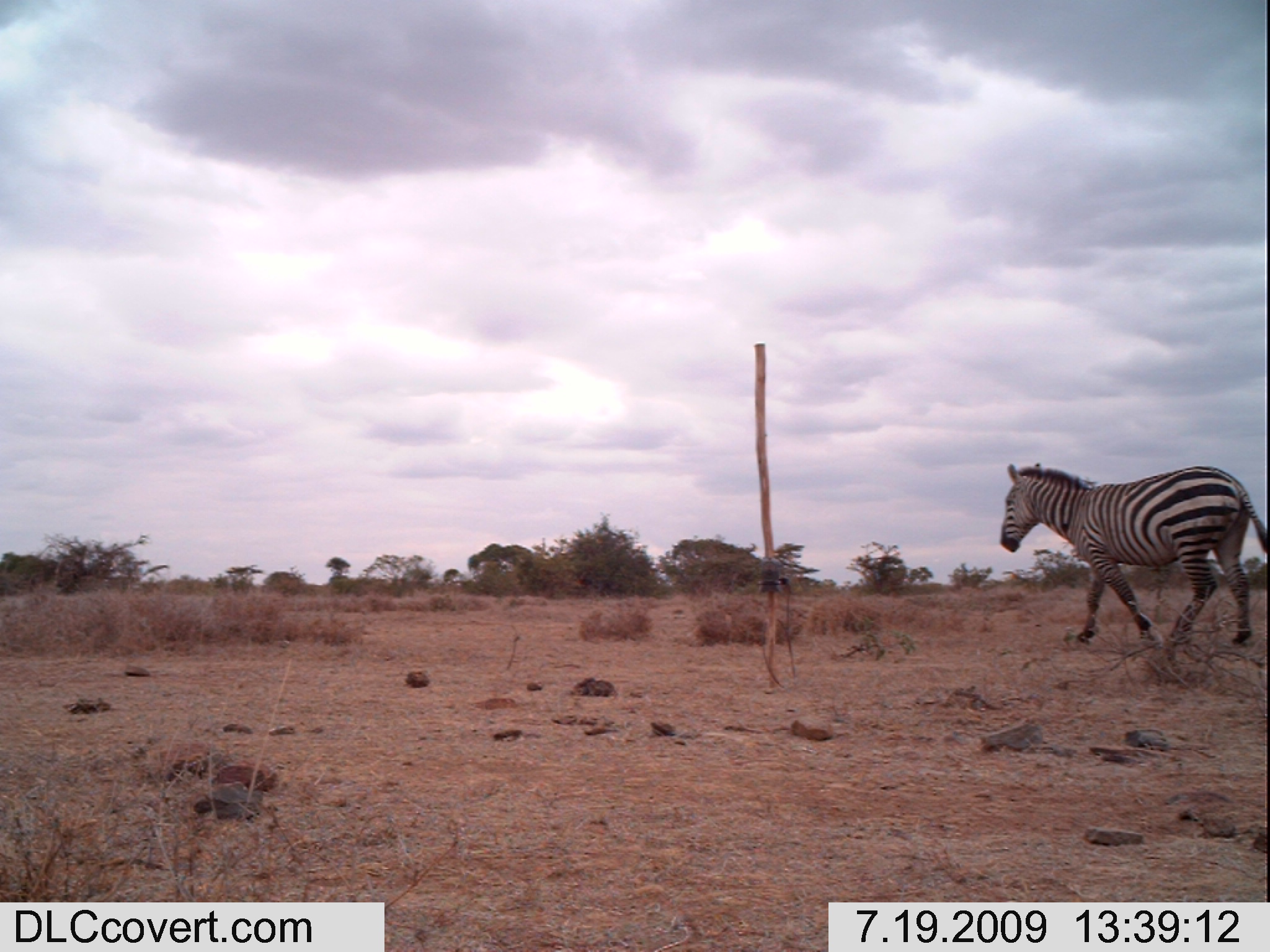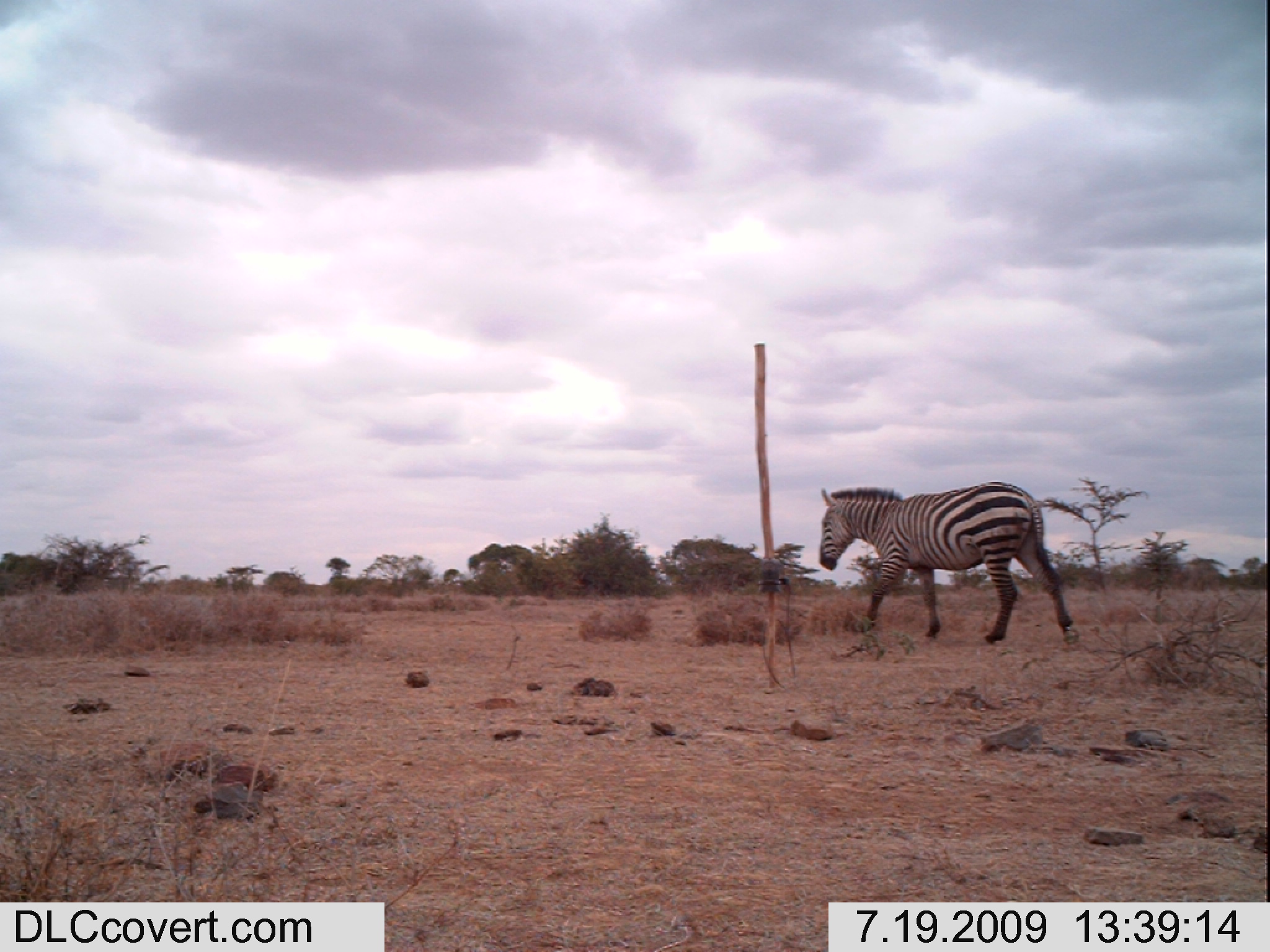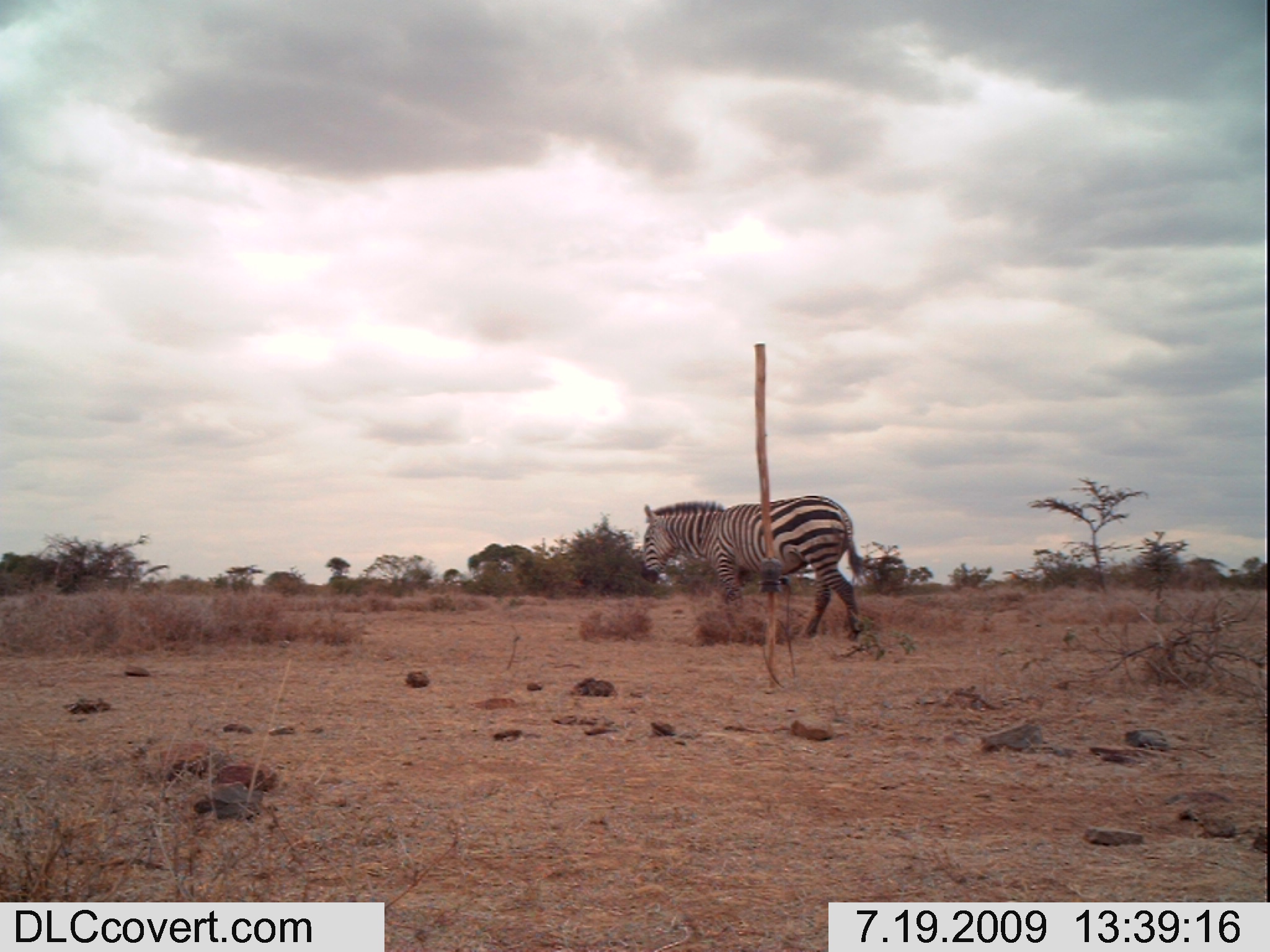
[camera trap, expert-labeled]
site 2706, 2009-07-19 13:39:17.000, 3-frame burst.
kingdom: Animalia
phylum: Chordata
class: Mammalia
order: Perissodactyla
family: Equidae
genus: Equus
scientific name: Equus quagga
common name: plains zebra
Equus quagga (plains zebra), count 1.